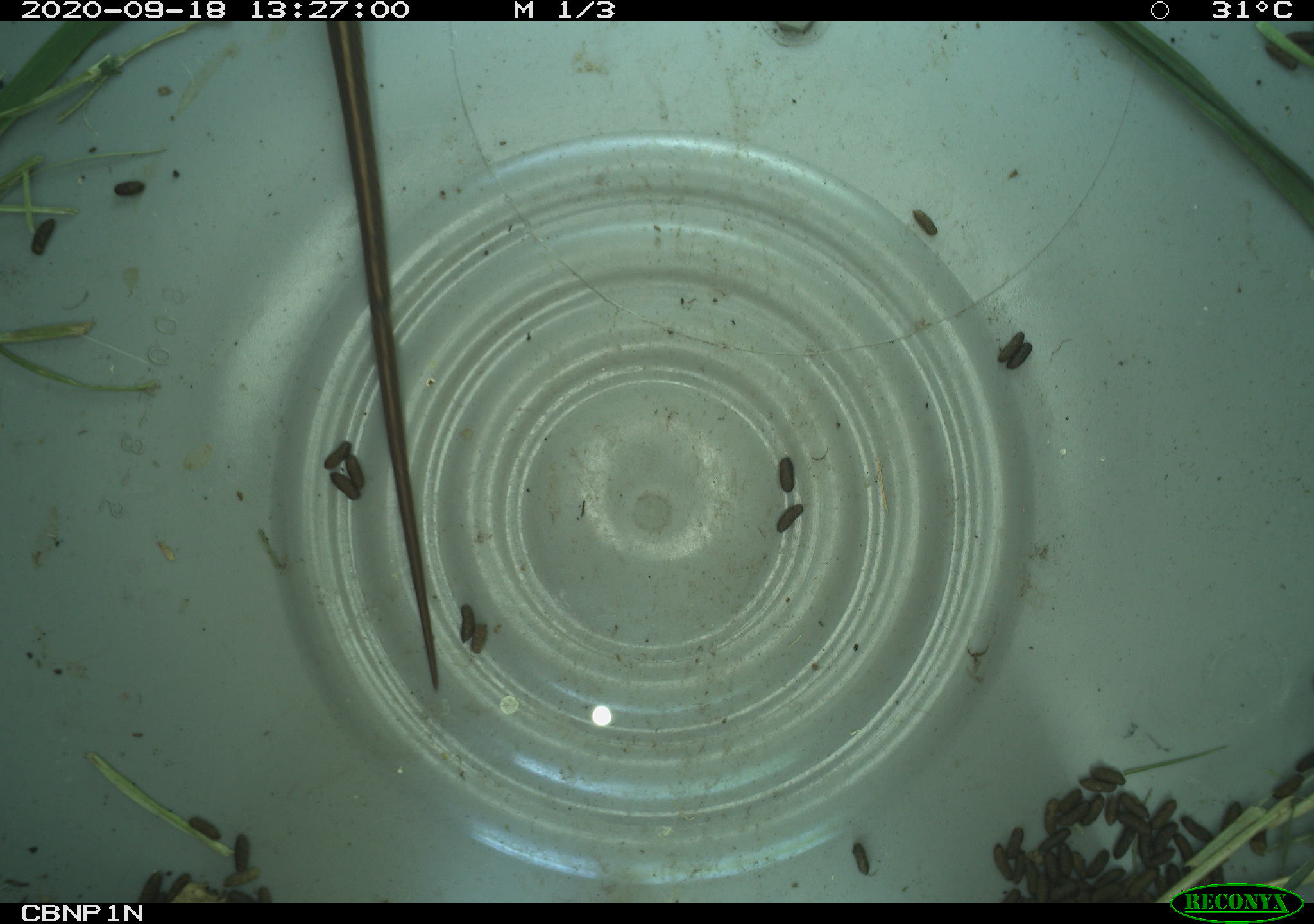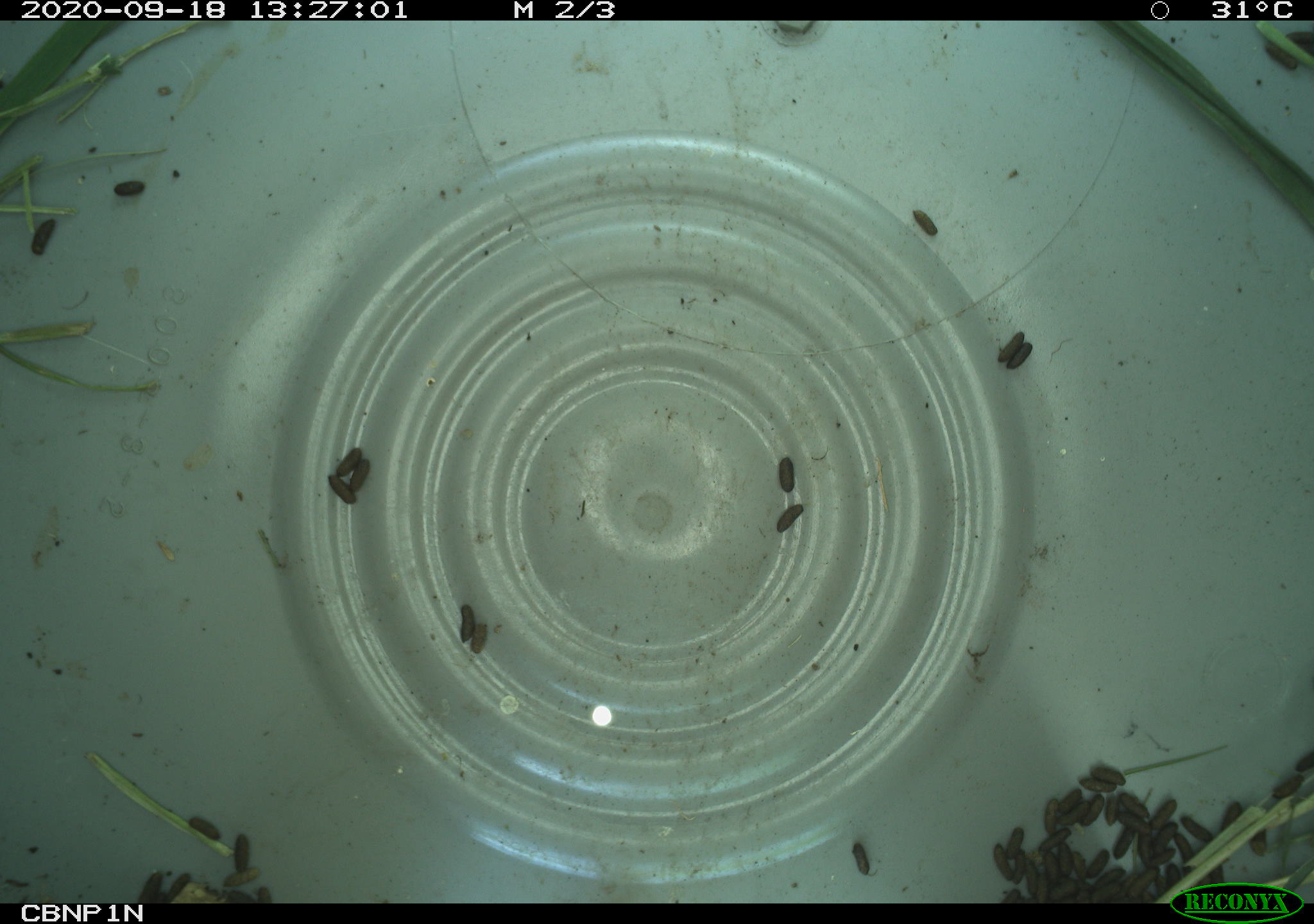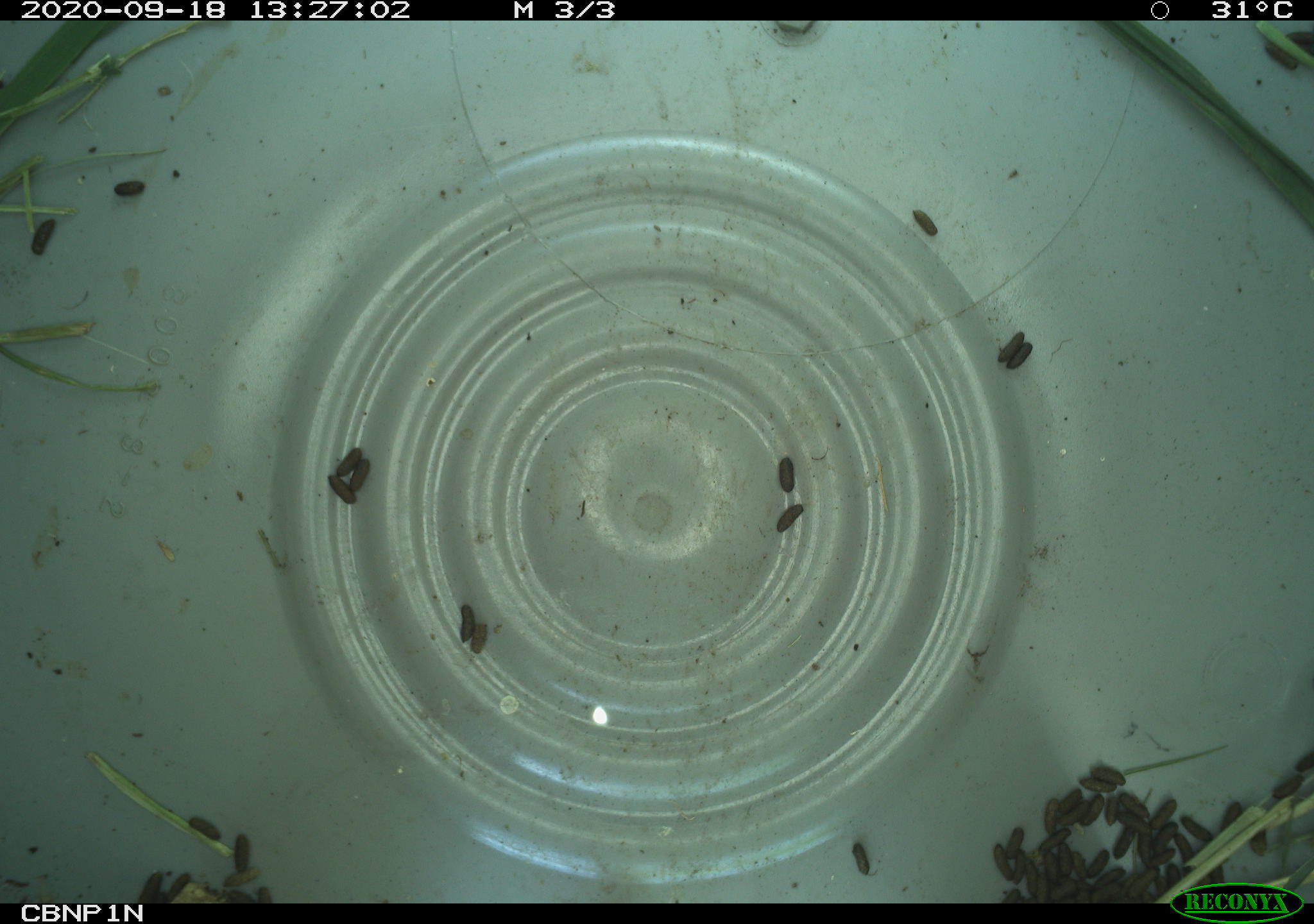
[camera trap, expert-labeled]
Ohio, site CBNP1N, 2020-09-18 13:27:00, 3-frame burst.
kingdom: Animalia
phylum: Chordata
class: Reptilia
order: Squamata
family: Colubridae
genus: Thamnophis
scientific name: Thamnophis sirtalis sirtalis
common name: eastern gartersnake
Eastern gartersnake (Thamnophis sirtalis sirtalis).